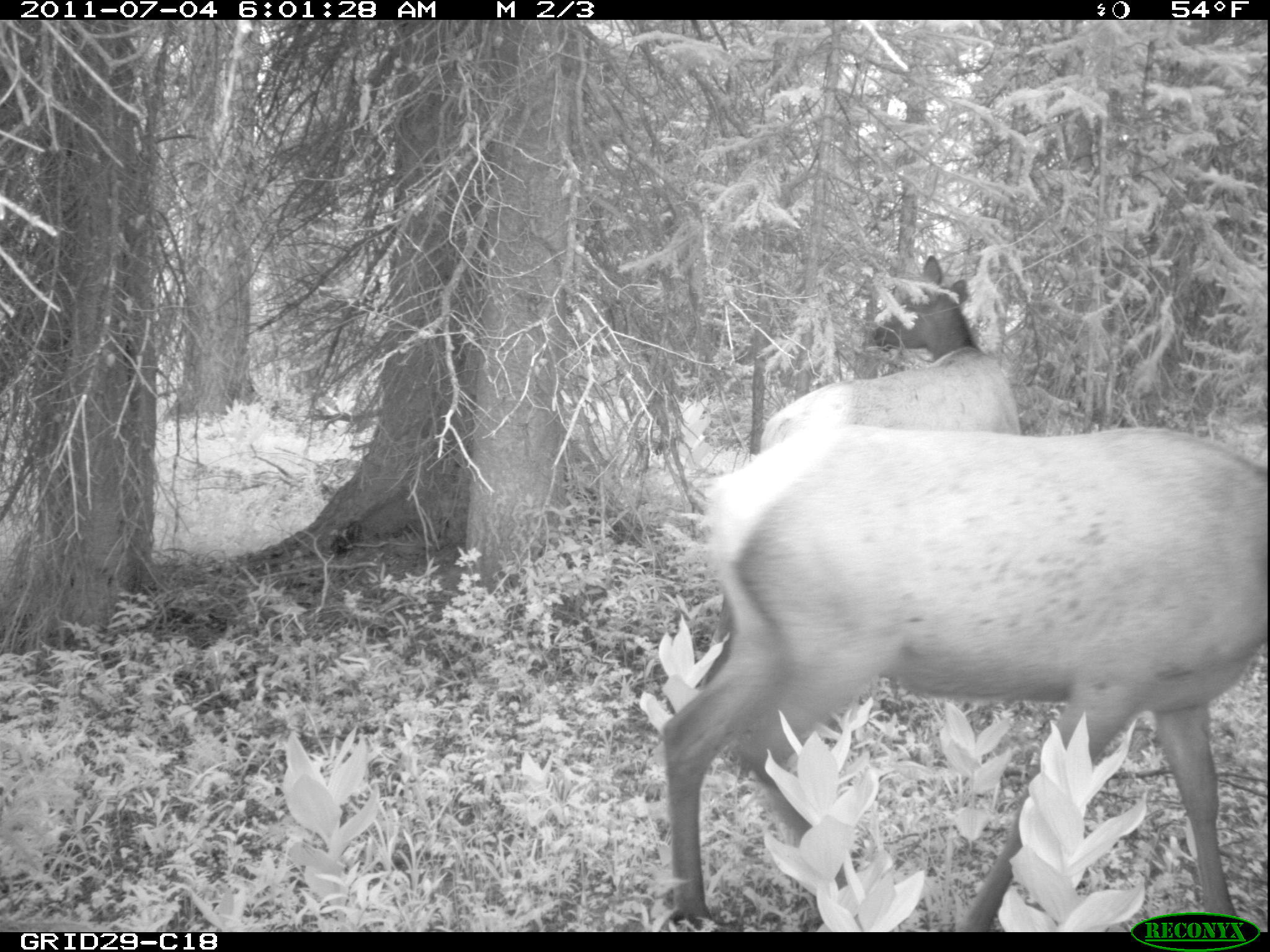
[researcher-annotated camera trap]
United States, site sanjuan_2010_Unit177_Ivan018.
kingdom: Animalia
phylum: Chordata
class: Mammalia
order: Artiodactyla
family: Cervidae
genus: Cervus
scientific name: Cervus elaphus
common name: red deer